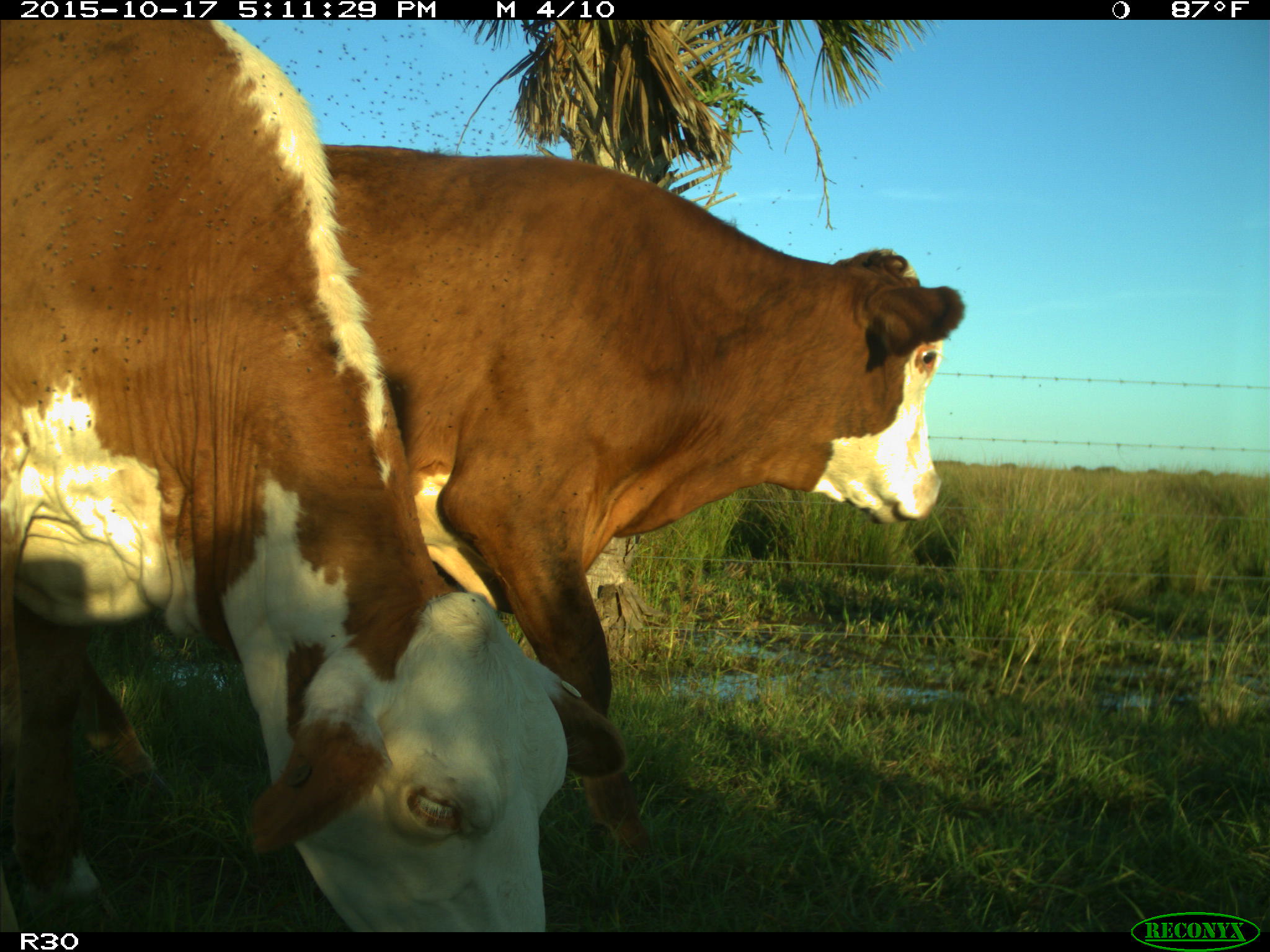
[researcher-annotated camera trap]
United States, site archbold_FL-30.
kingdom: Animalia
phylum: Chordata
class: Mammalia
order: Artiodactyla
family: Bovidae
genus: Bos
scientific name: Bos taurus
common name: domestic cow